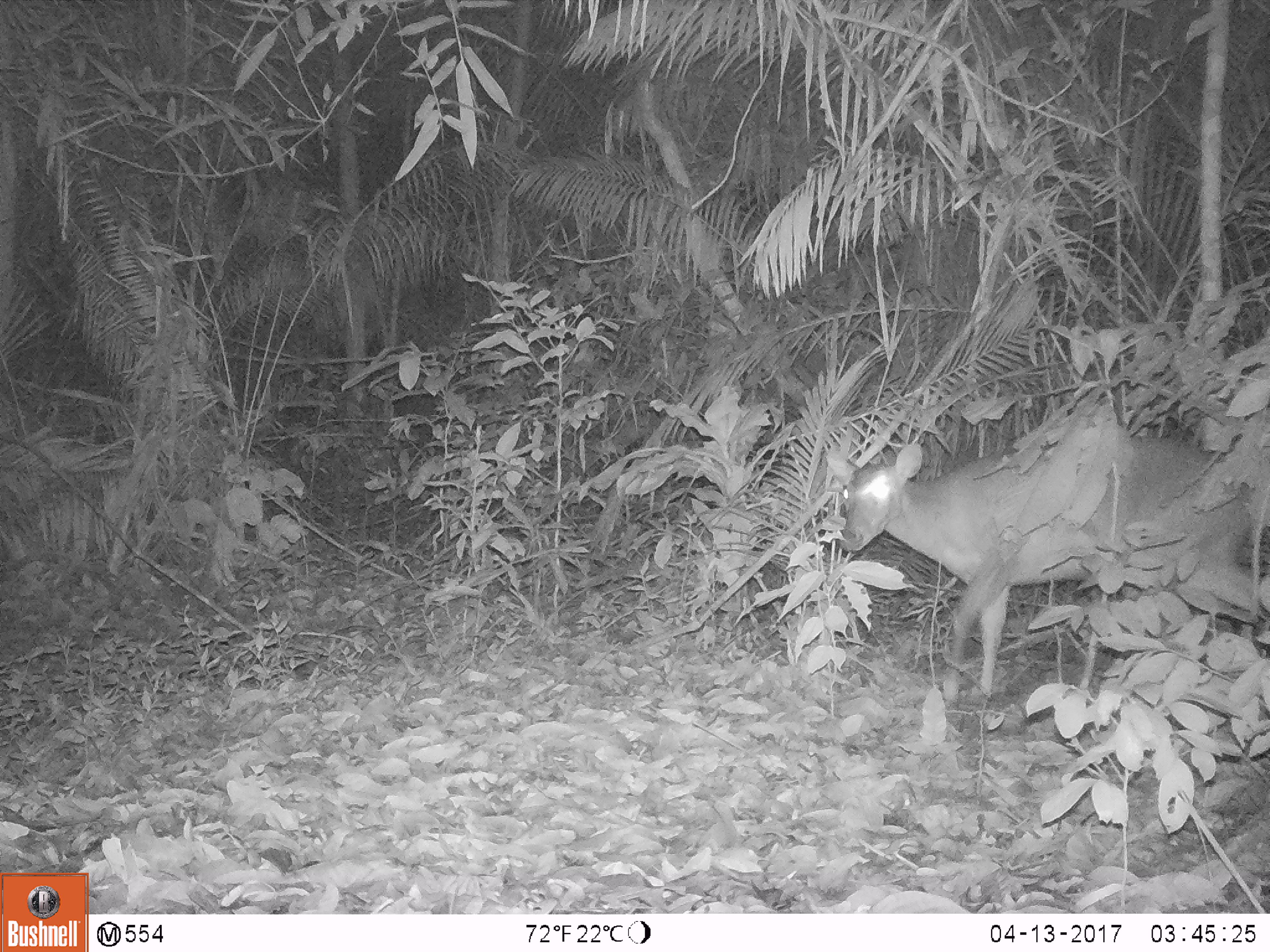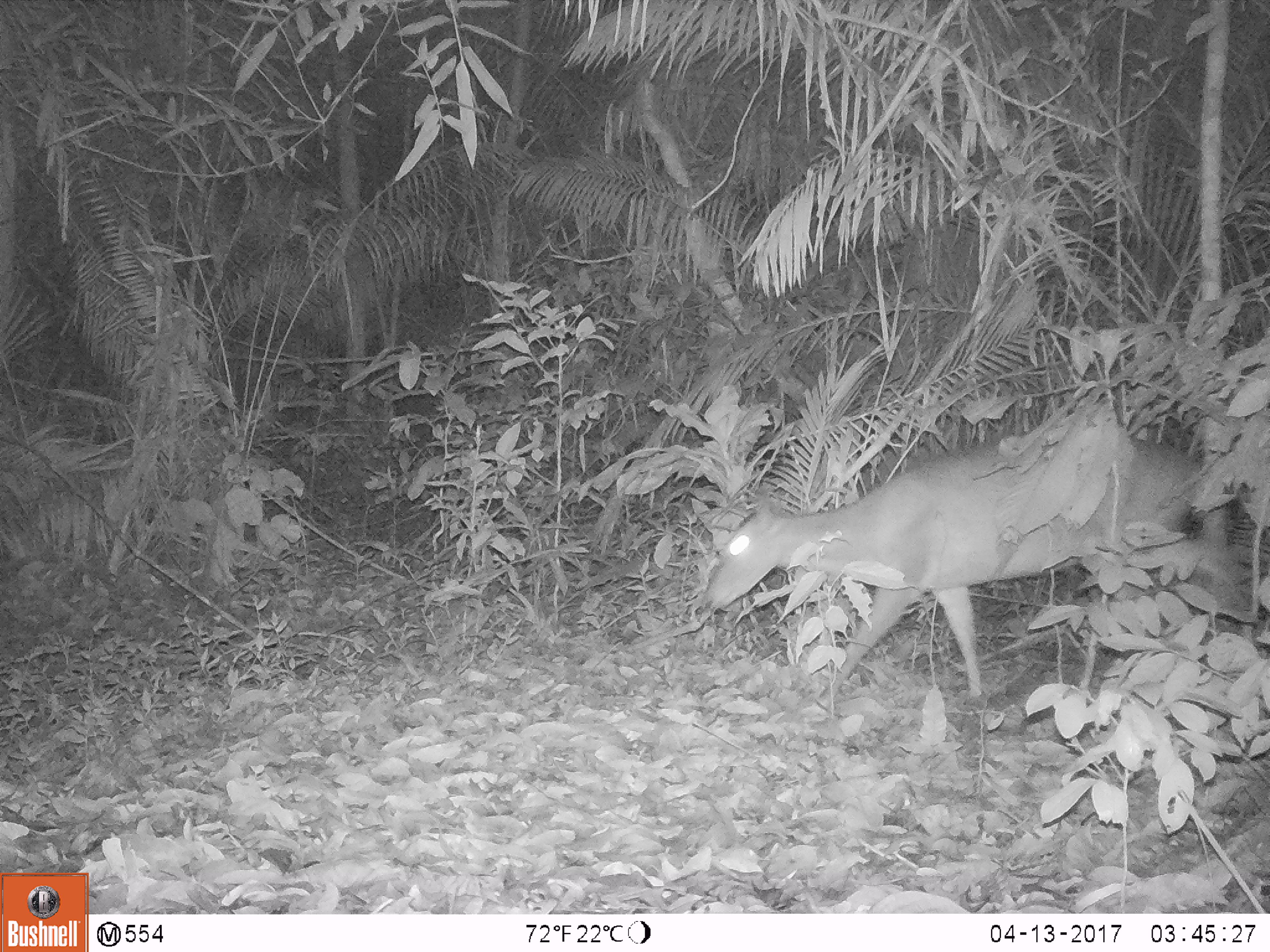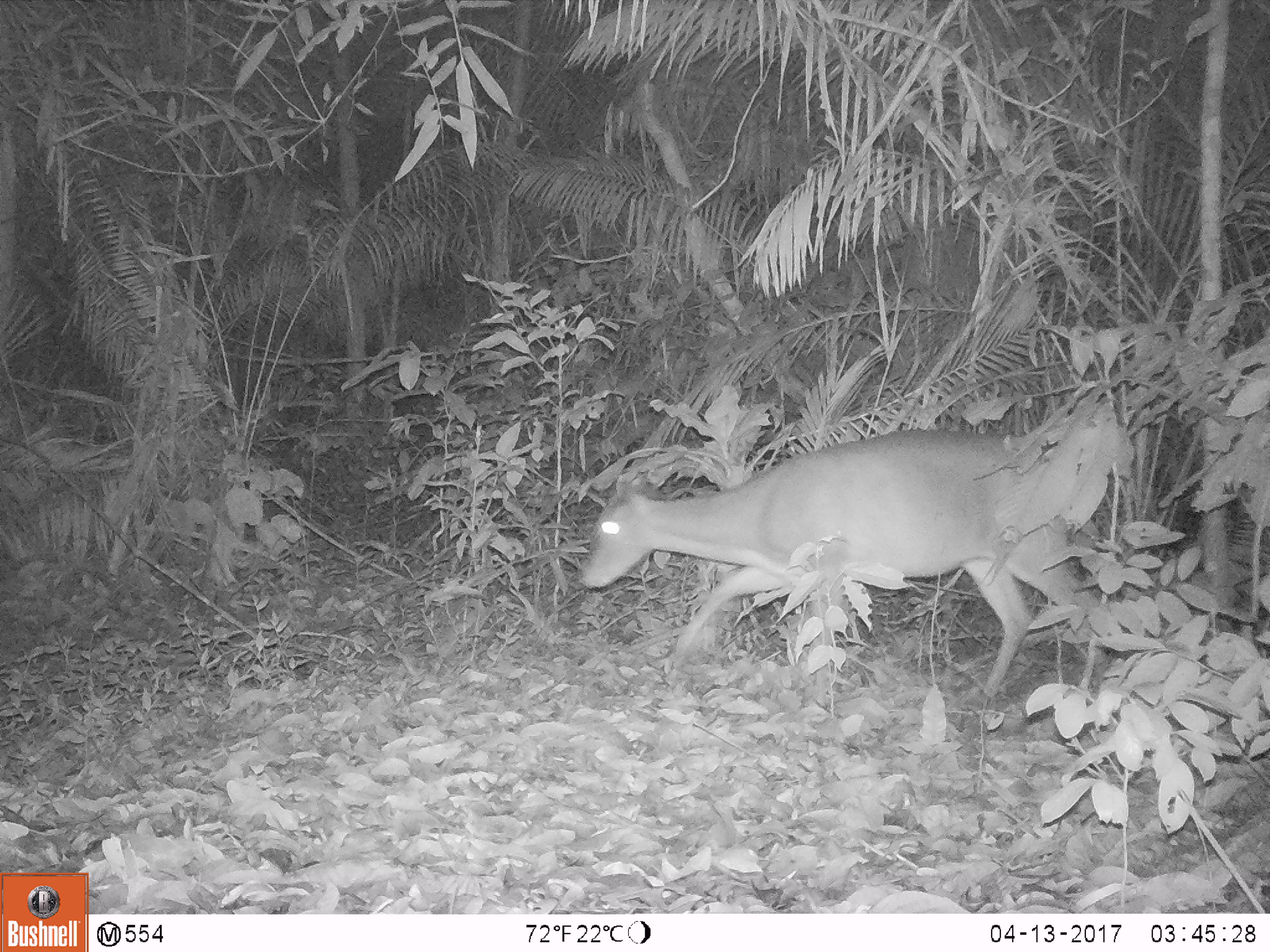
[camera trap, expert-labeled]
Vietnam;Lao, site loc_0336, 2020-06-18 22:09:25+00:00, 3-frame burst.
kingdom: Animalia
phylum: Chordata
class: Mammalia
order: Artiodactyla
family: Cervidae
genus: Muntiacus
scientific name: Muntiacus vuquangensis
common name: large-antlered muntjac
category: large antlered muntjac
Large antlered muntjac (large-antlered muntjac) (Muntiacus vuquangensis). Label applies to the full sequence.